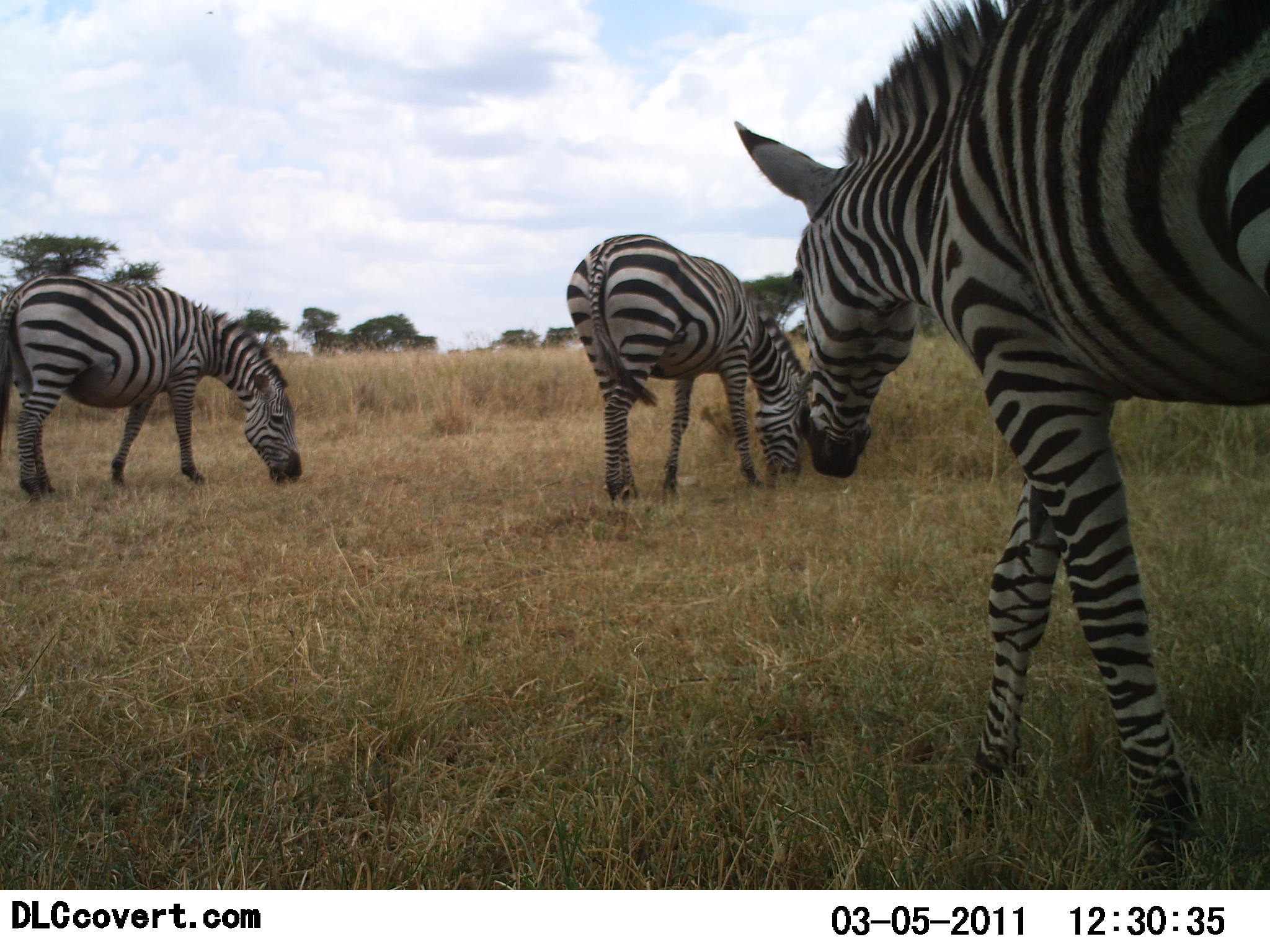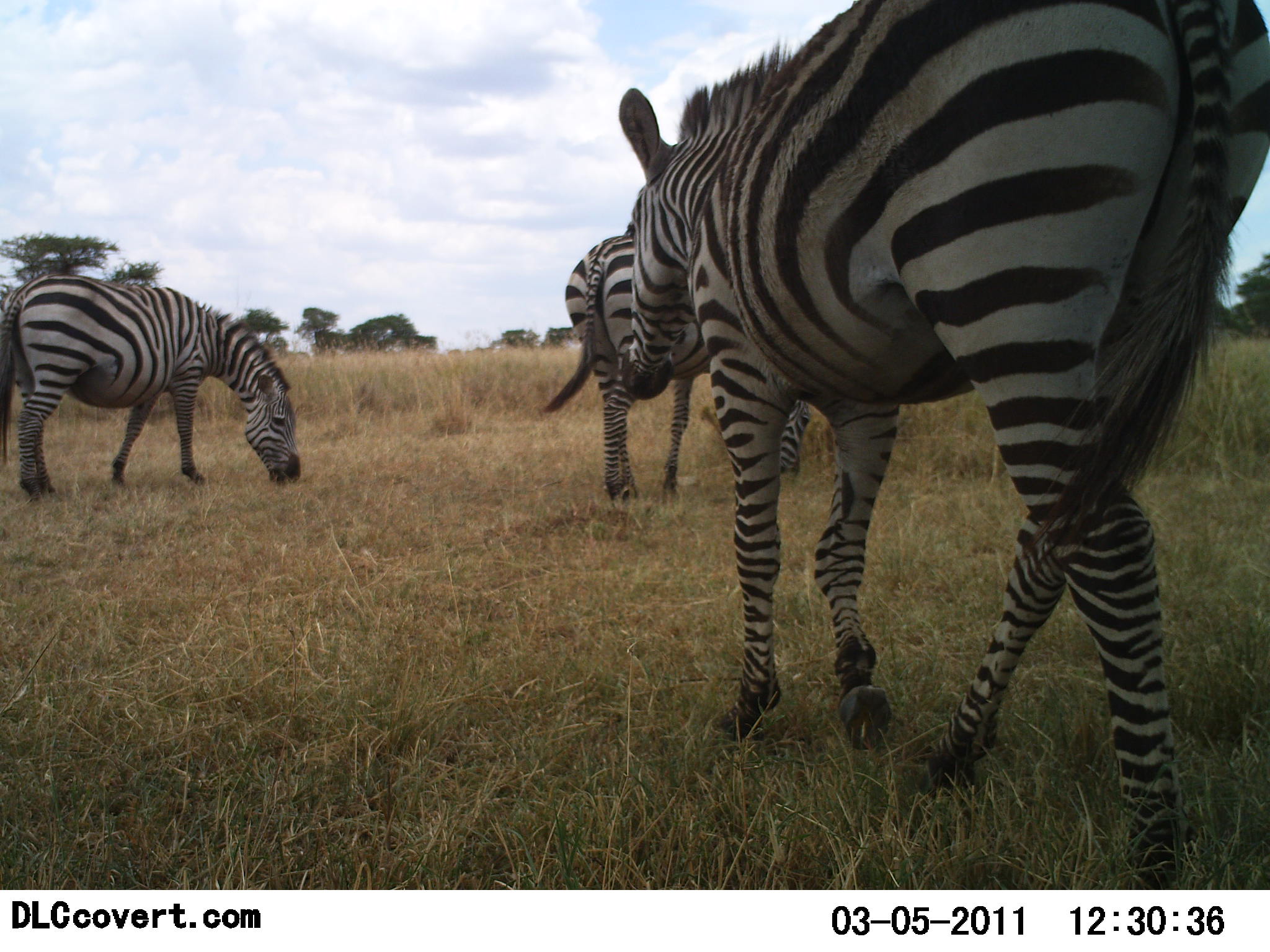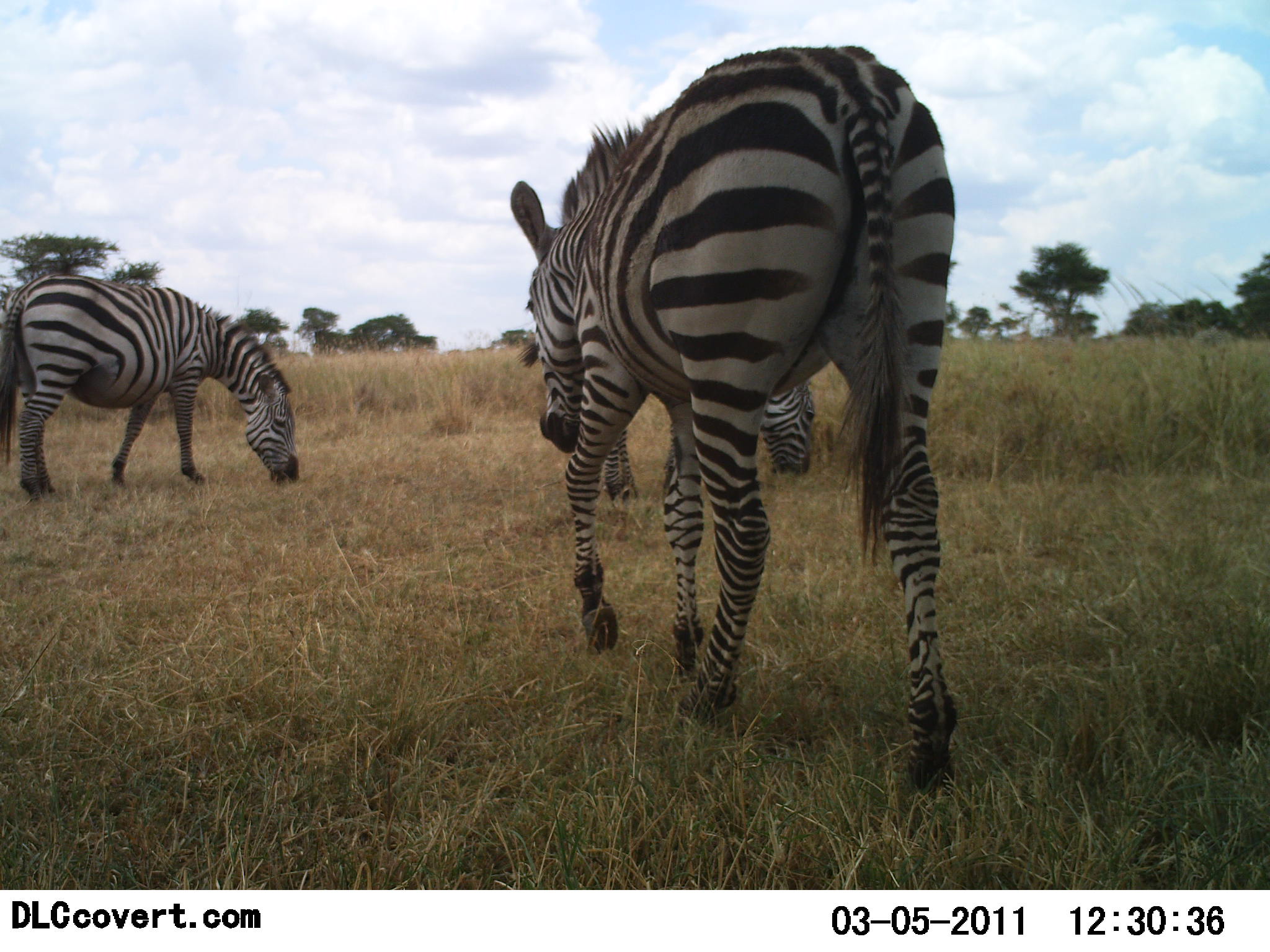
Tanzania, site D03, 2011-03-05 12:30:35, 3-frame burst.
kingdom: Animalia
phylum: Chordata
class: Mammalia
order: Perissodactyla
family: Equidae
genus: Equus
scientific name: Equus quagga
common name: plains zebra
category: zebra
Zebra (plains zebra) (Equus quagga), count 3. Behavior (volunteer vote fractions): standing 0%, resting 0%, moving 50%, interacting 0%. Young present (vote fraction): 0%. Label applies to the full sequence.